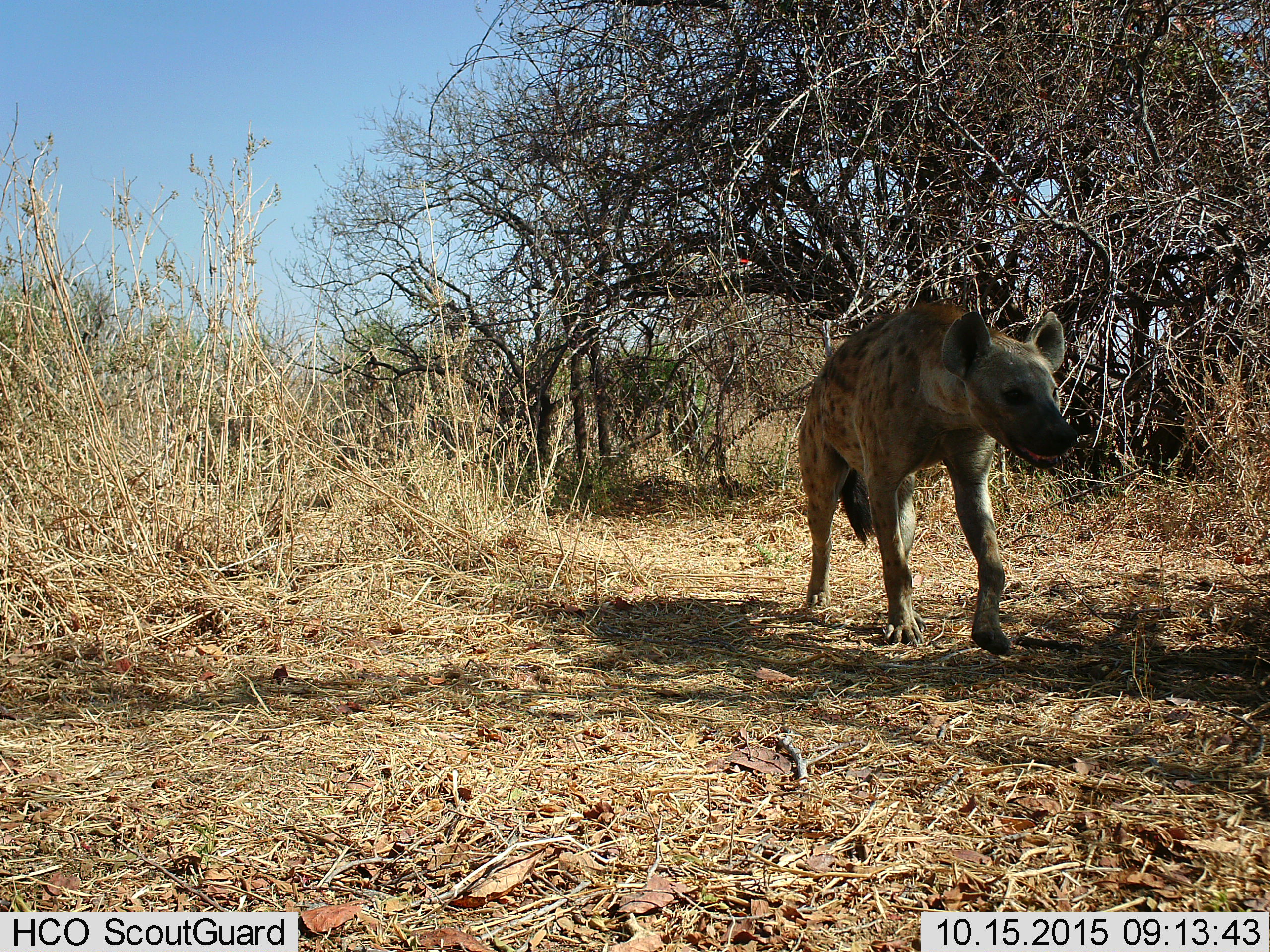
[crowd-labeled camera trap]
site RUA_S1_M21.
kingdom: Animalia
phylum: Chordata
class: Mammalia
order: Carnivora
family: Hyaenidae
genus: Crocuta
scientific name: Crocuta crocuta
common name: spotted hyena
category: hyenaspotted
Hyenaspotted (spotted hyena) (Crocuta crocuta), count 1. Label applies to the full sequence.